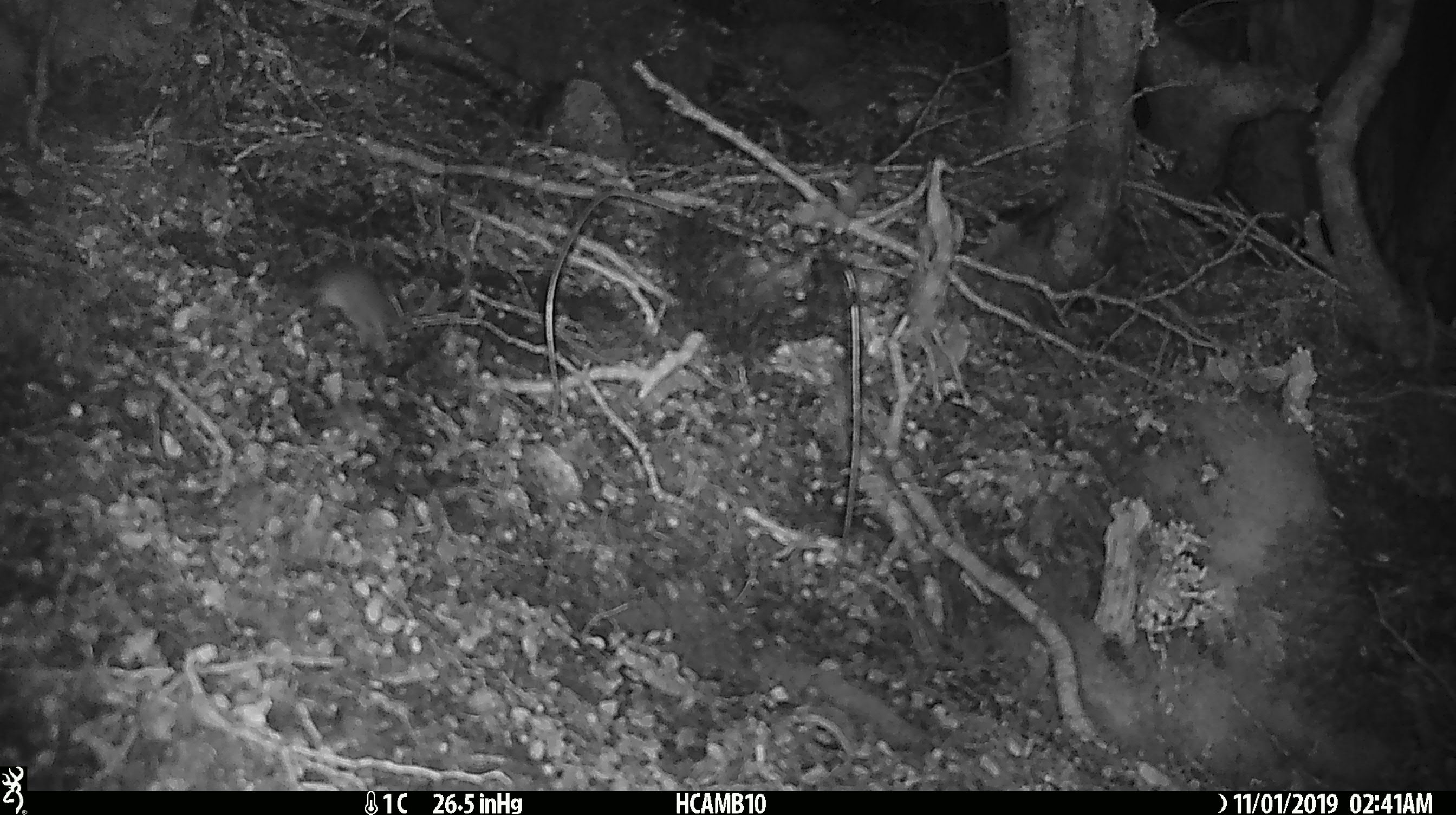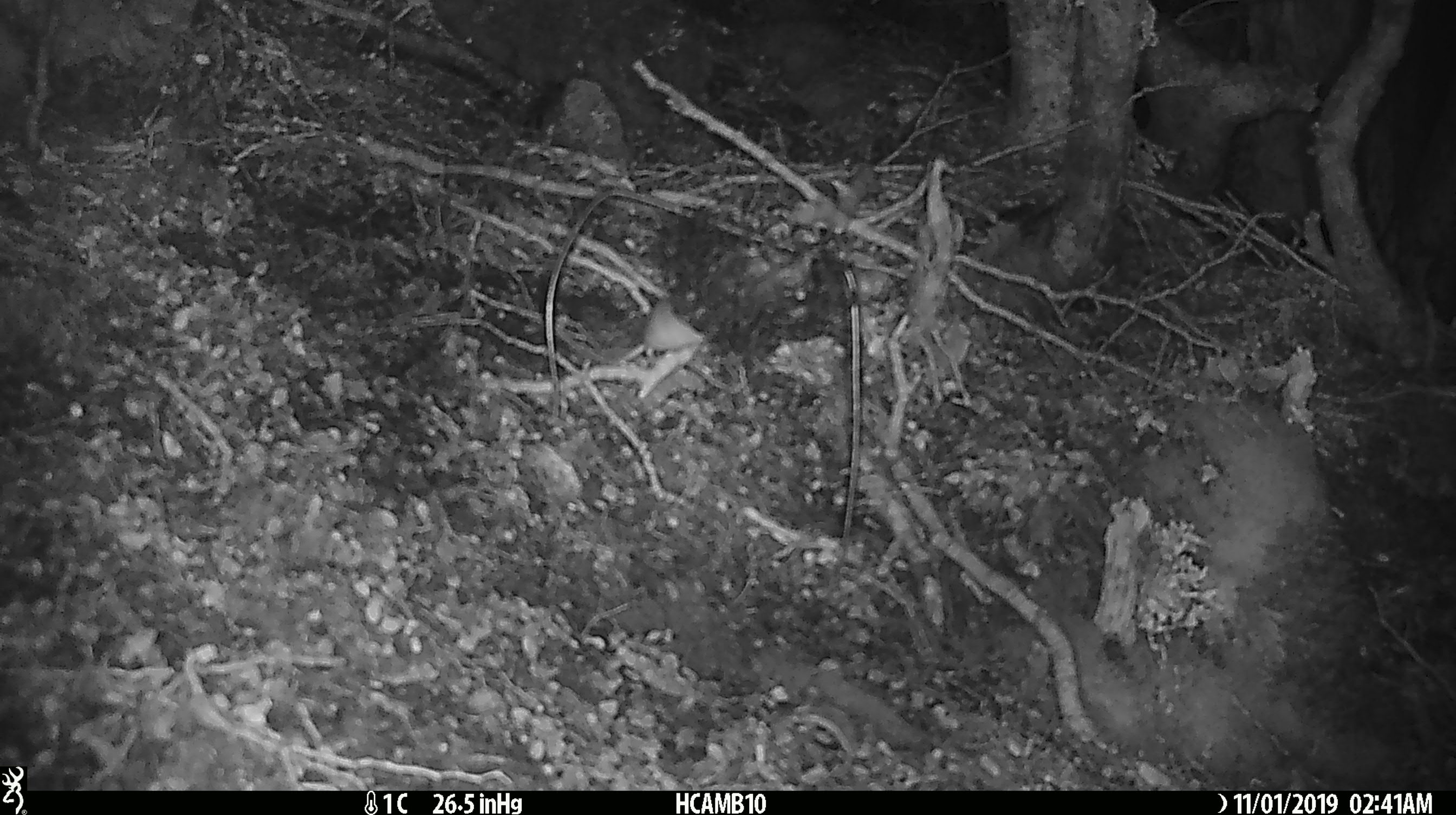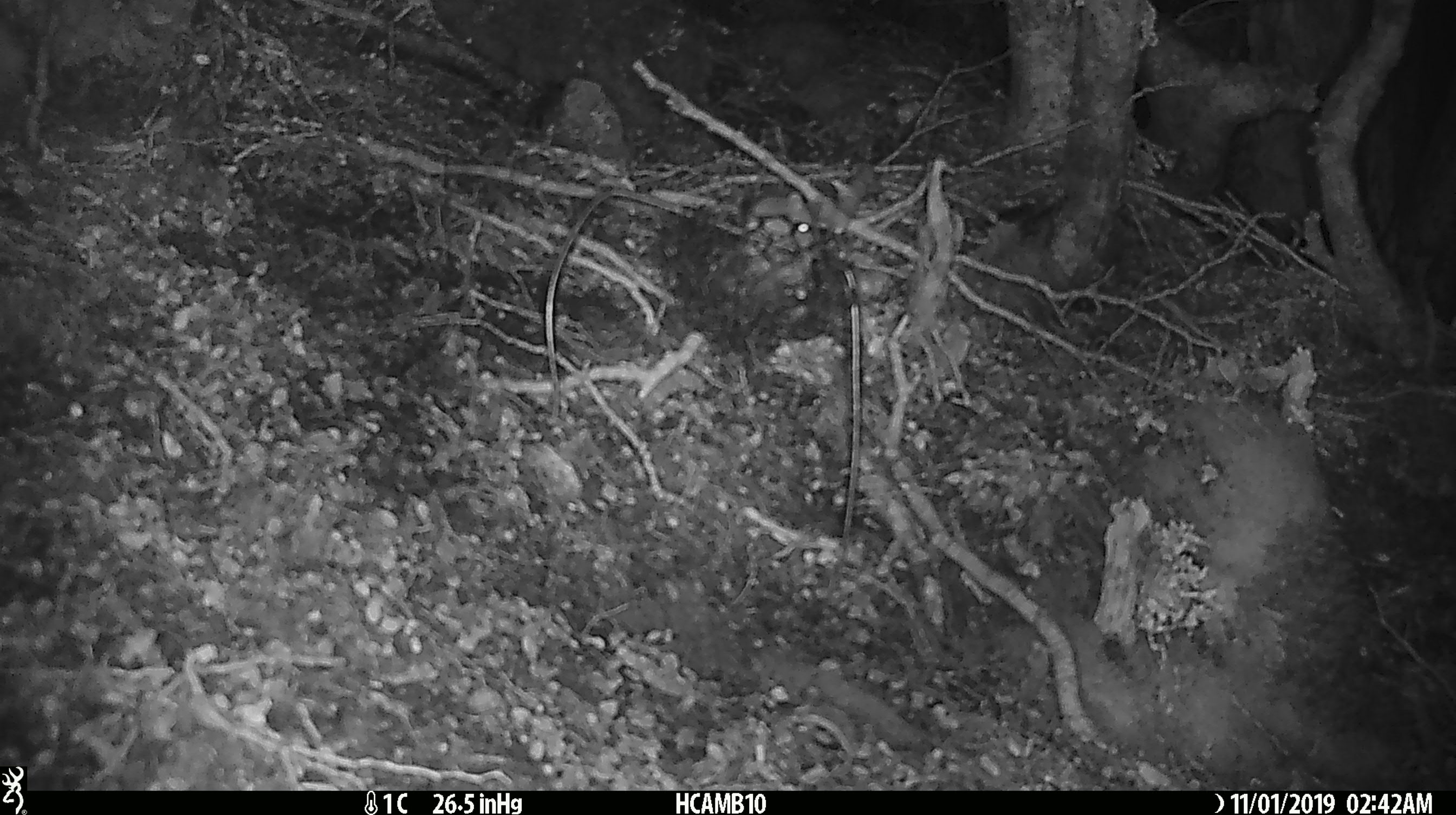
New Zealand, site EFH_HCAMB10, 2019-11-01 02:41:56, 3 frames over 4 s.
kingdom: Animalia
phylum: Chordata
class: Mammalia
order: Rodentia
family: Muridae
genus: Mus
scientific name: Mus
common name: mouse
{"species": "mouse (Mus)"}